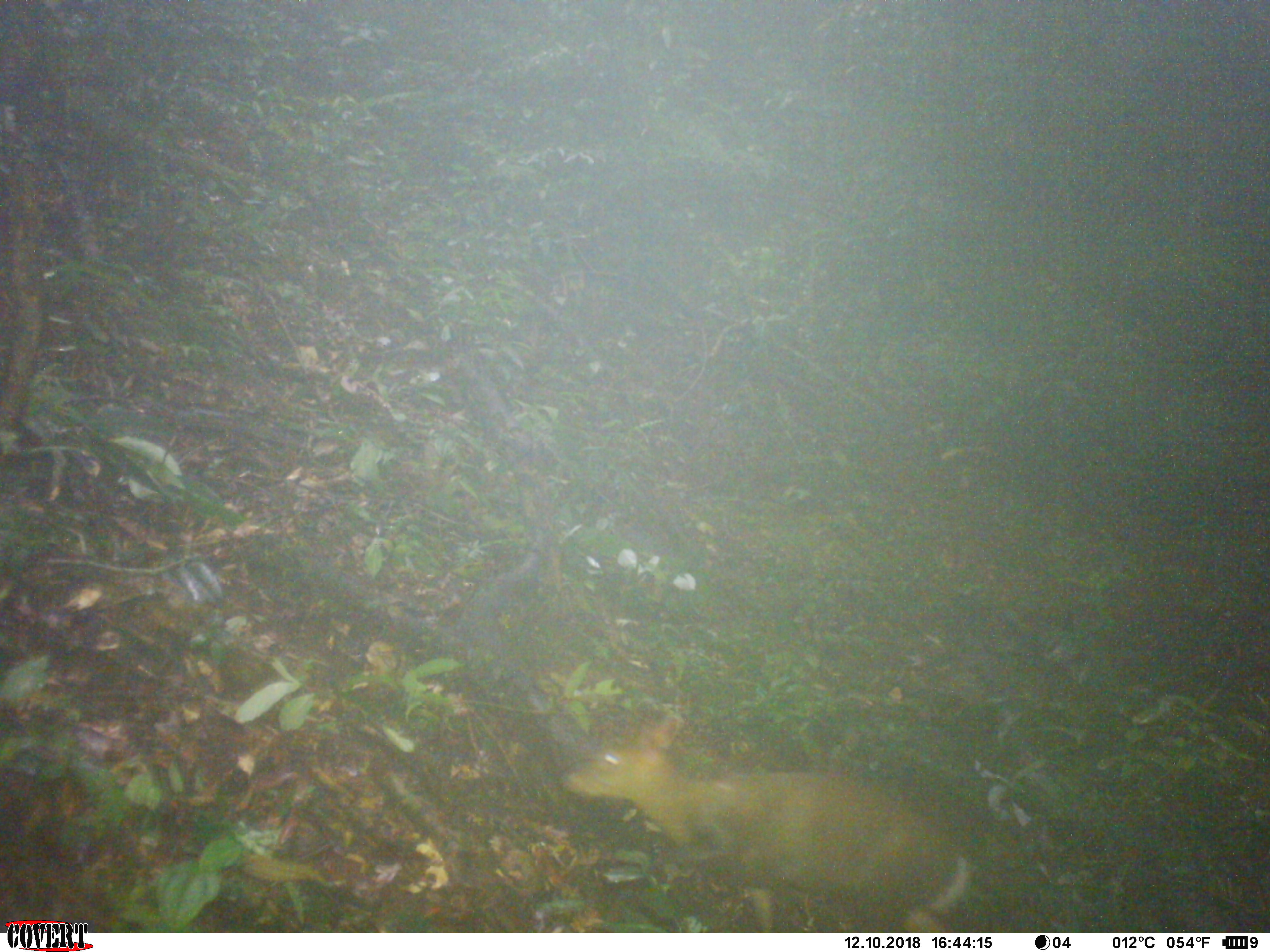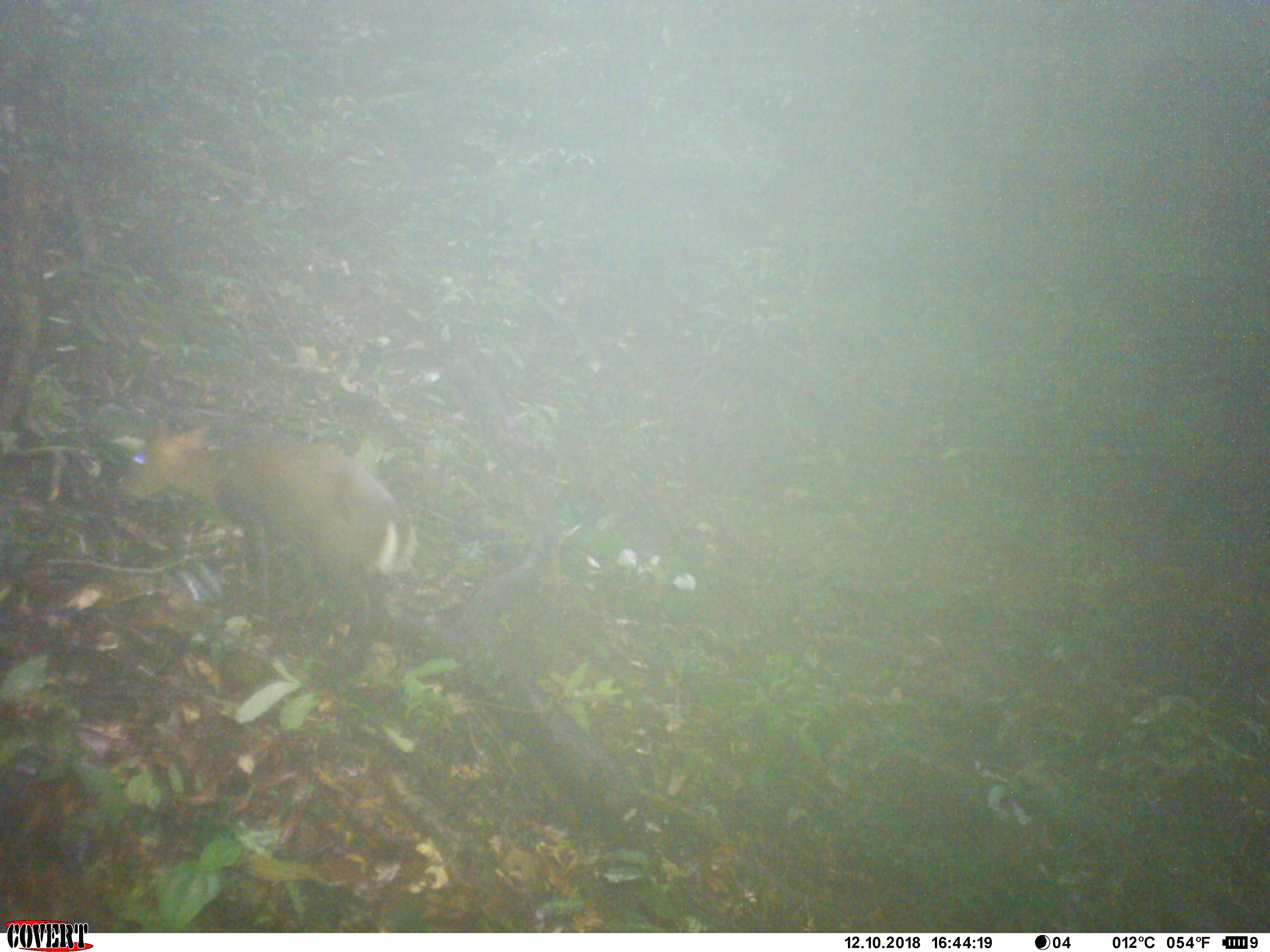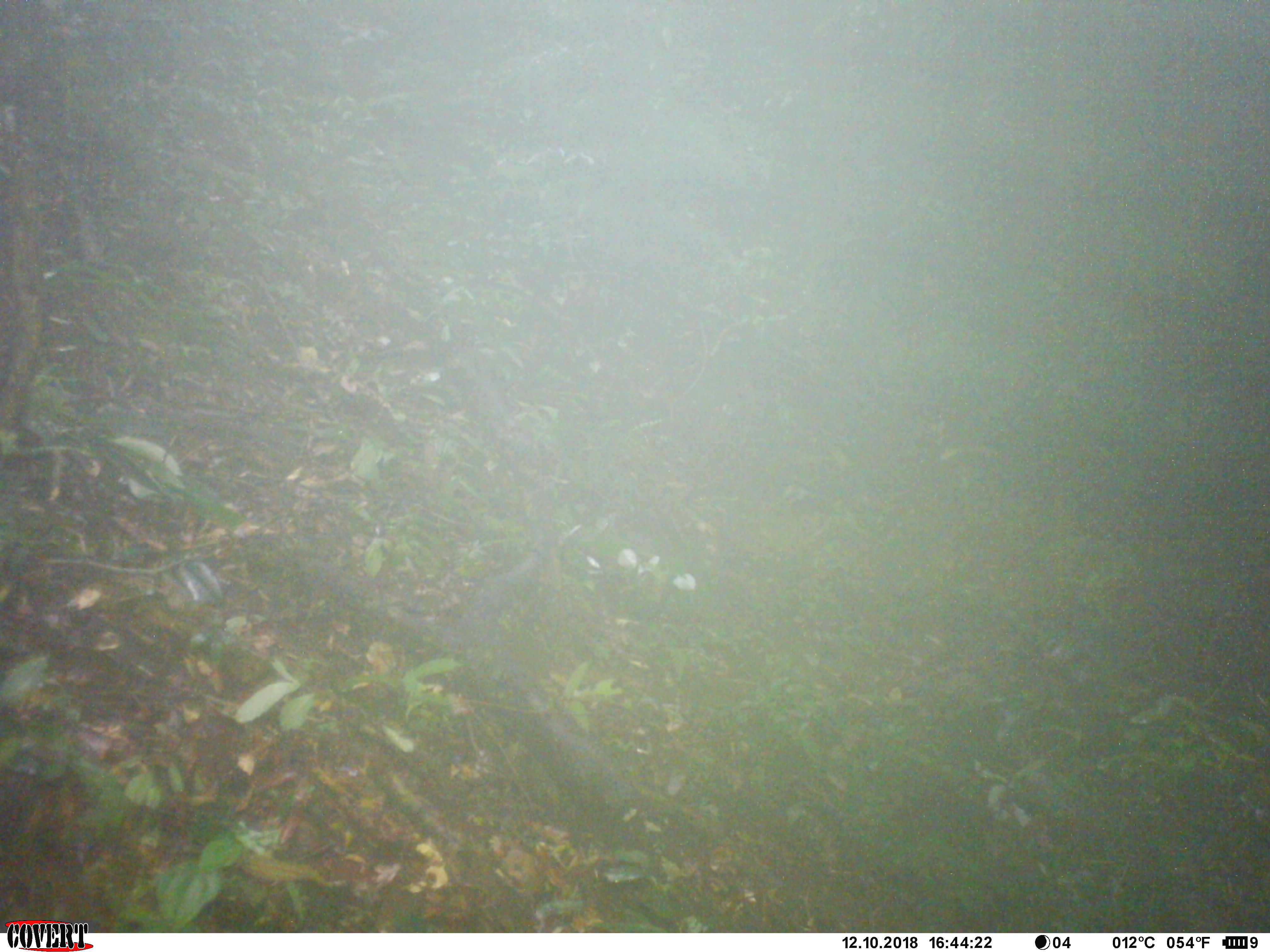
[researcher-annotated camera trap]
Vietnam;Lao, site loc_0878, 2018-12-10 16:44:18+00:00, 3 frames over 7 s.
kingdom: Animalia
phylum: Chordata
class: Mammalia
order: Artiodactyla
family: Cervidae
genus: Muntiacus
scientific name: Muntiacus rooseveltorum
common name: roosevelt's muntjac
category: roosevelts muntjac group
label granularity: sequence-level